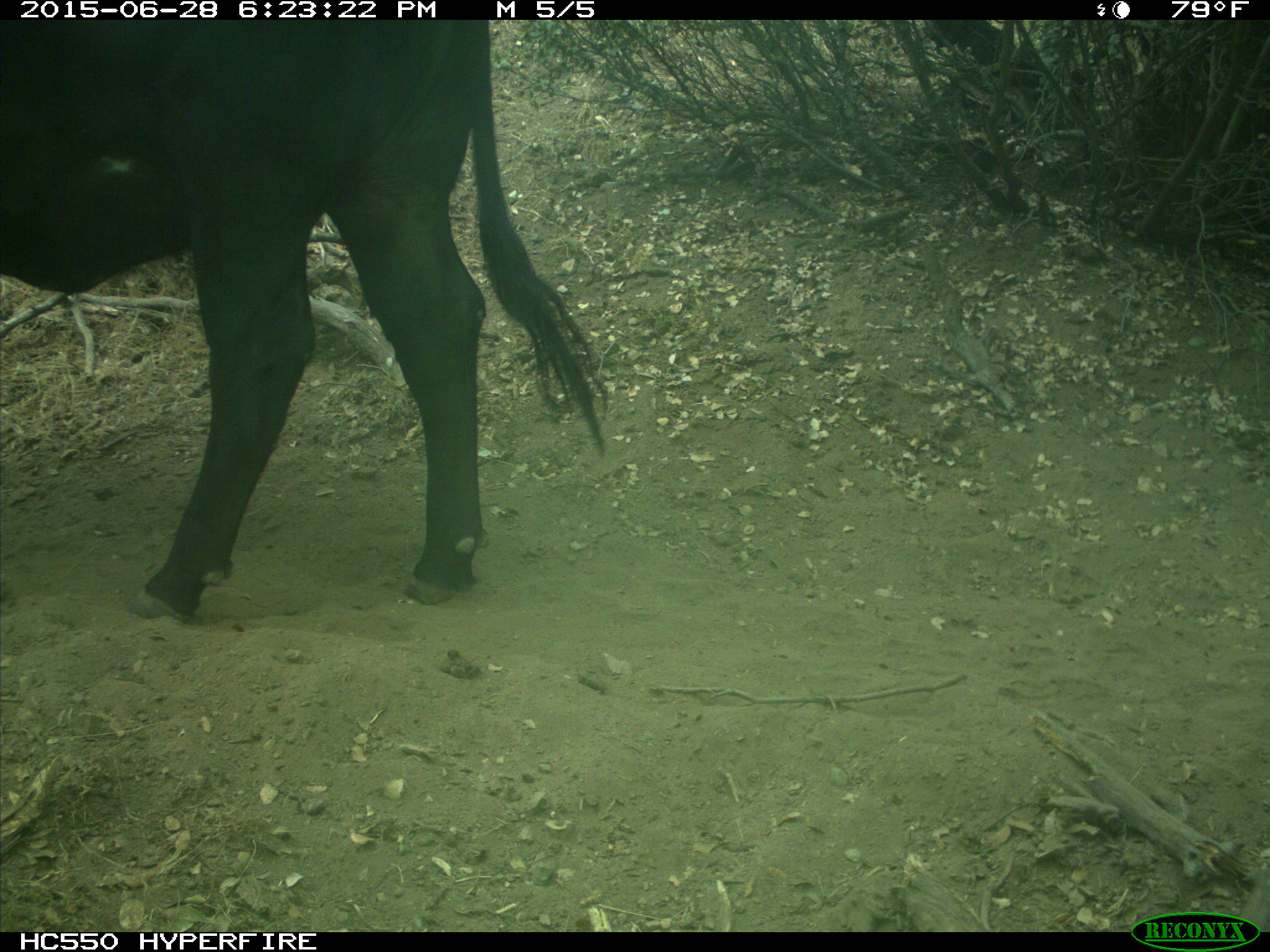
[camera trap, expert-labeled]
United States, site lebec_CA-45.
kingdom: Animalia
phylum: Chordata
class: Mammalia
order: Artiodactyla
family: Bovidae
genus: Bos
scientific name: Bos taurus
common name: domestic cow